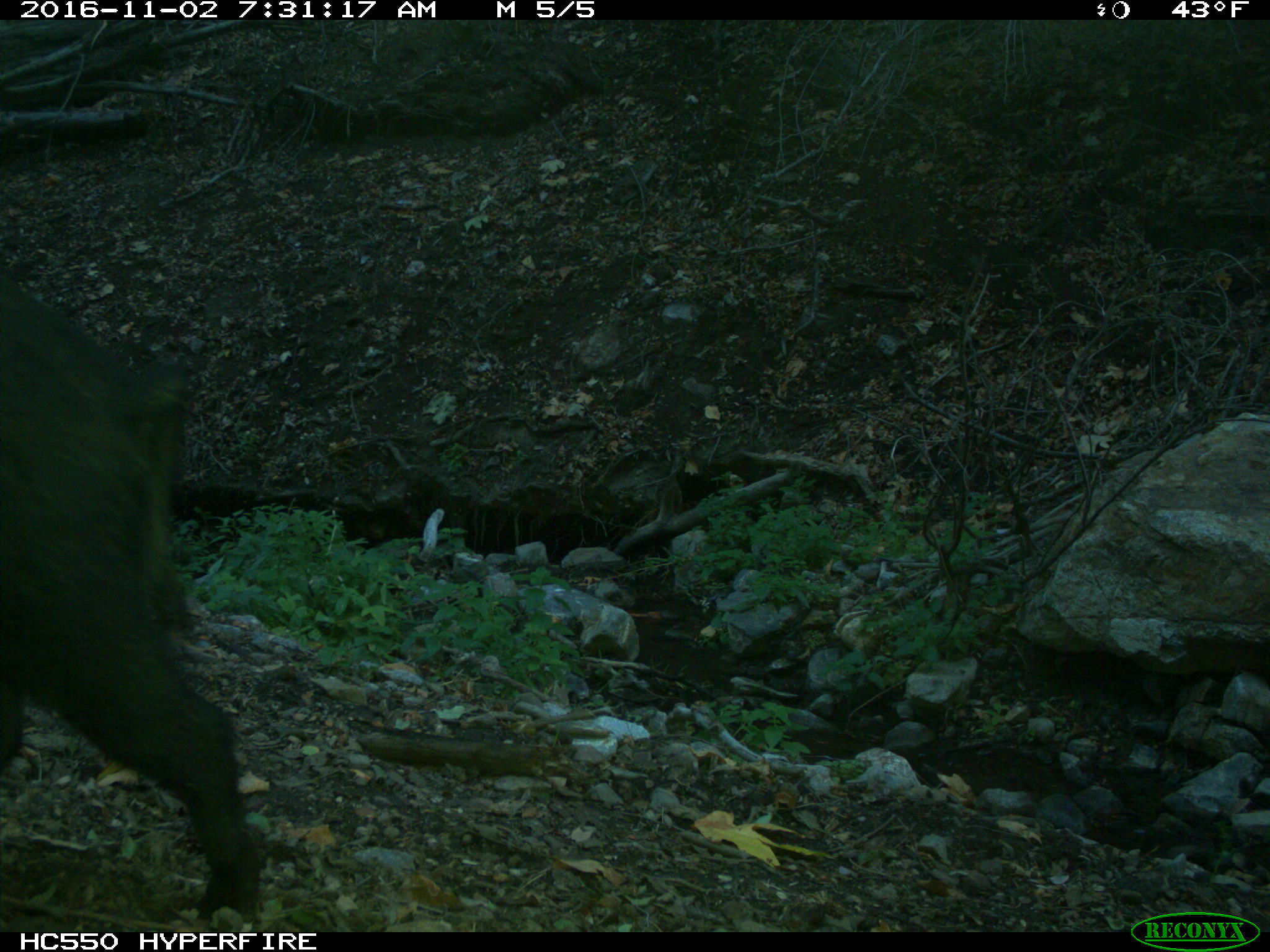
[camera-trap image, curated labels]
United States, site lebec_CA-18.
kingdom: Animalia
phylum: Chordata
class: Mammalia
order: Artiodactyla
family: Suidae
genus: Sus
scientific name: Sus scrofa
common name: wild boar